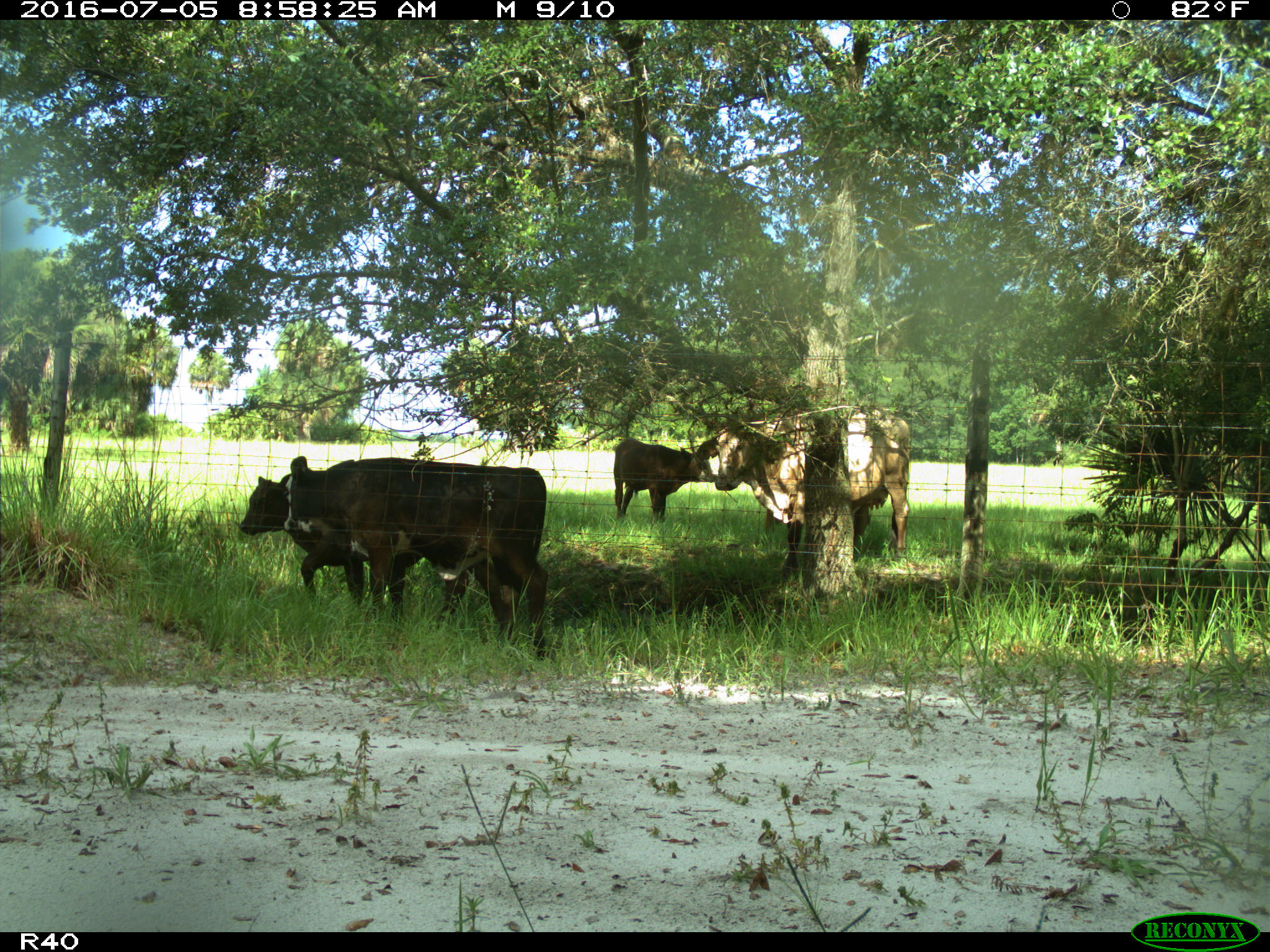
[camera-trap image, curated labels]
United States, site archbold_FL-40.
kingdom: Animalia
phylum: Chordata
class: Mammalia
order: Artiodactyla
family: Bovidae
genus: Bos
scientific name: Bos taurus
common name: domestic cow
Bos taurus (domestic cow).